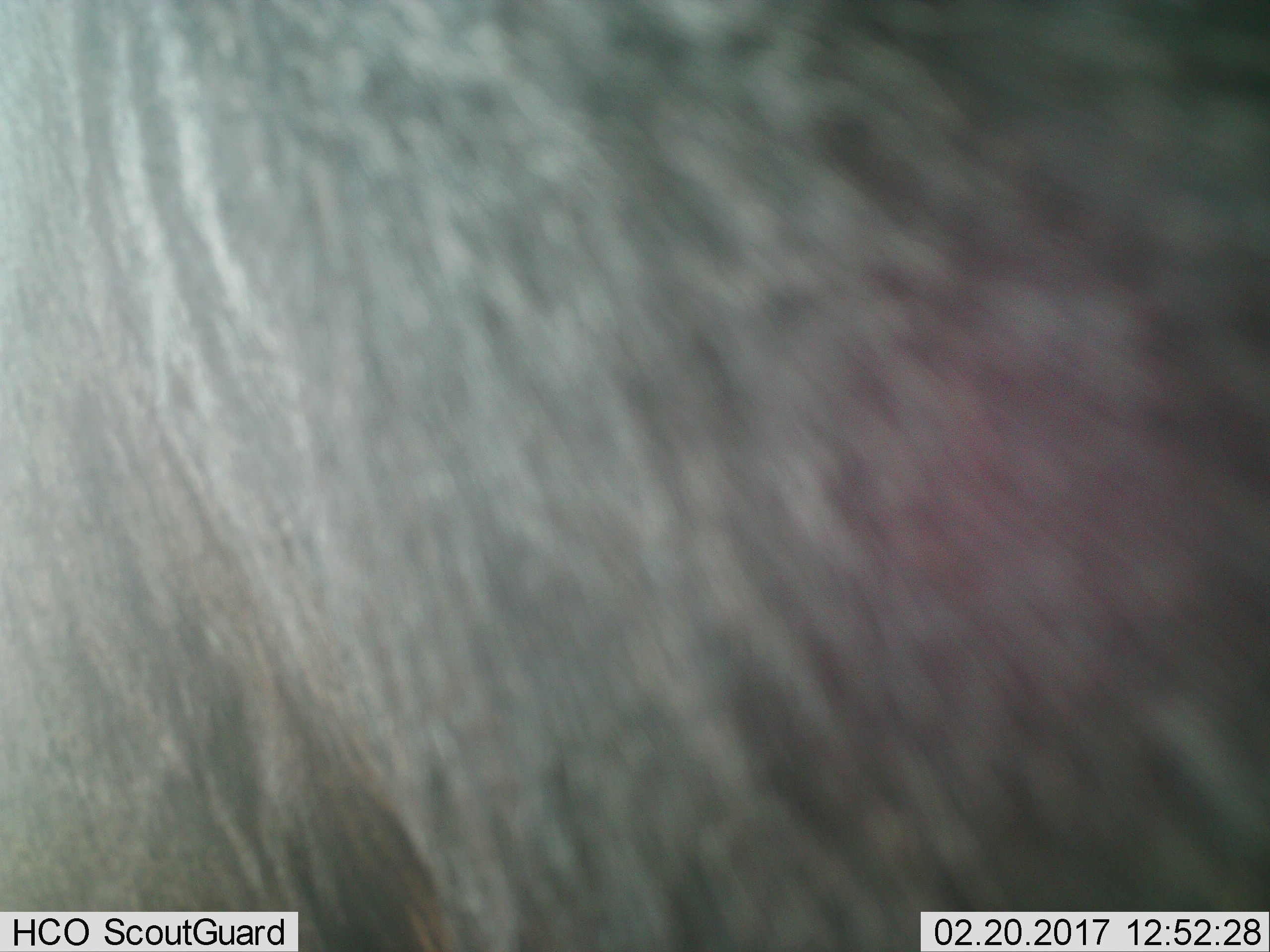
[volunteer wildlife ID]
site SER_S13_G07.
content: unidentified animal